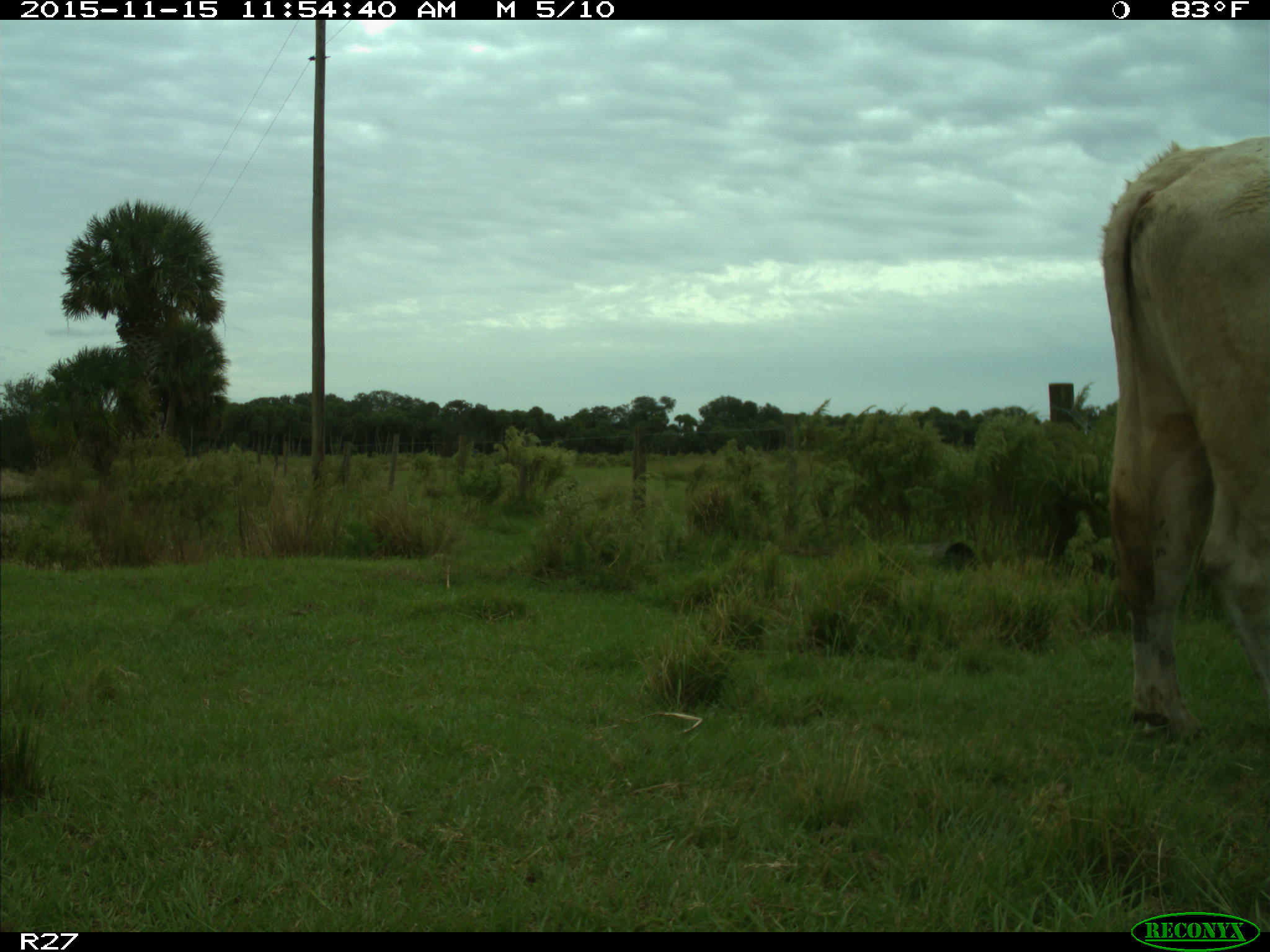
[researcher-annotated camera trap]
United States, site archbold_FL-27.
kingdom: Animalia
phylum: Chordata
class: Mammalia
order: Artiodactyla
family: Bovidae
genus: Bos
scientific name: Bos taurus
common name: domestic cow